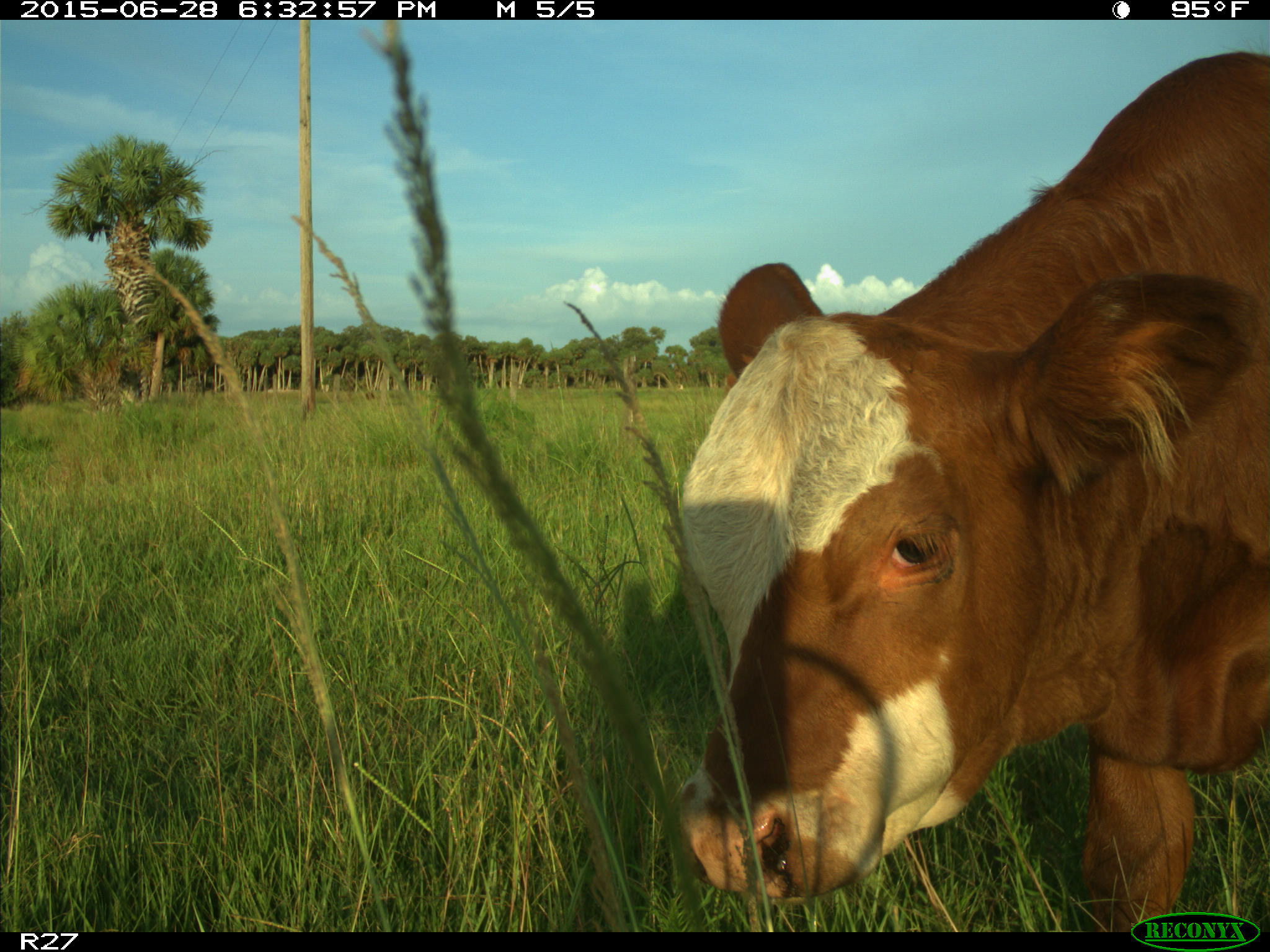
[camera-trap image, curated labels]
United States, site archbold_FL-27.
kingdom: Animalia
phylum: Chordata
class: Mammalia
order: Artiodactyla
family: Bovidae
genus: Bos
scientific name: Bos taurus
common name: domestic cow